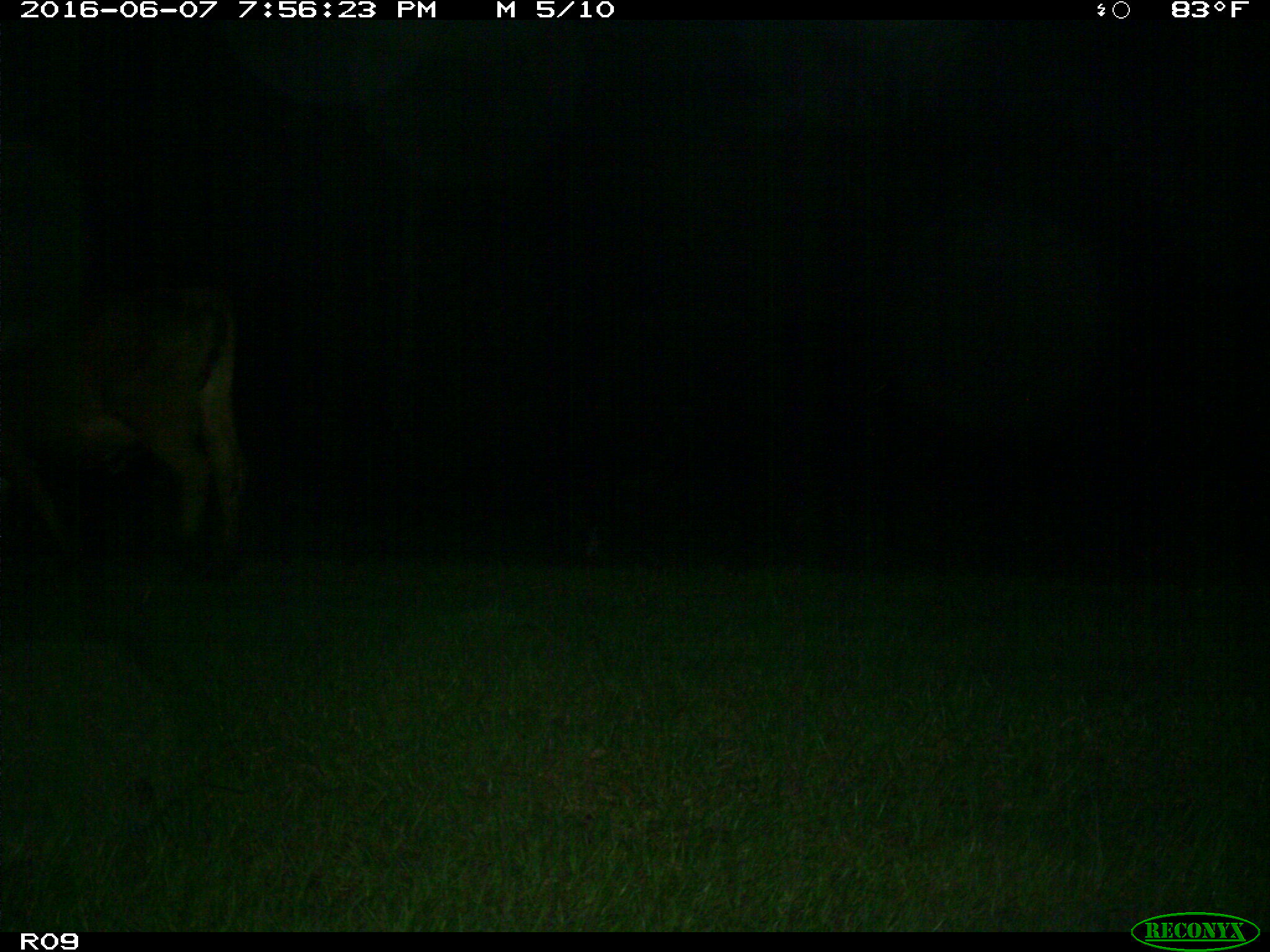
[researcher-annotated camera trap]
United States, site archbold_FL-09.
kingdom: Animalia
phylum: Chordata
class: Mammalia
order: Artiodactyla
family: Bovidae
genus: Bos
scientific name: Bos taurus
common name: domestic cow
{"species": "Bos taurus (domestic cow)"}